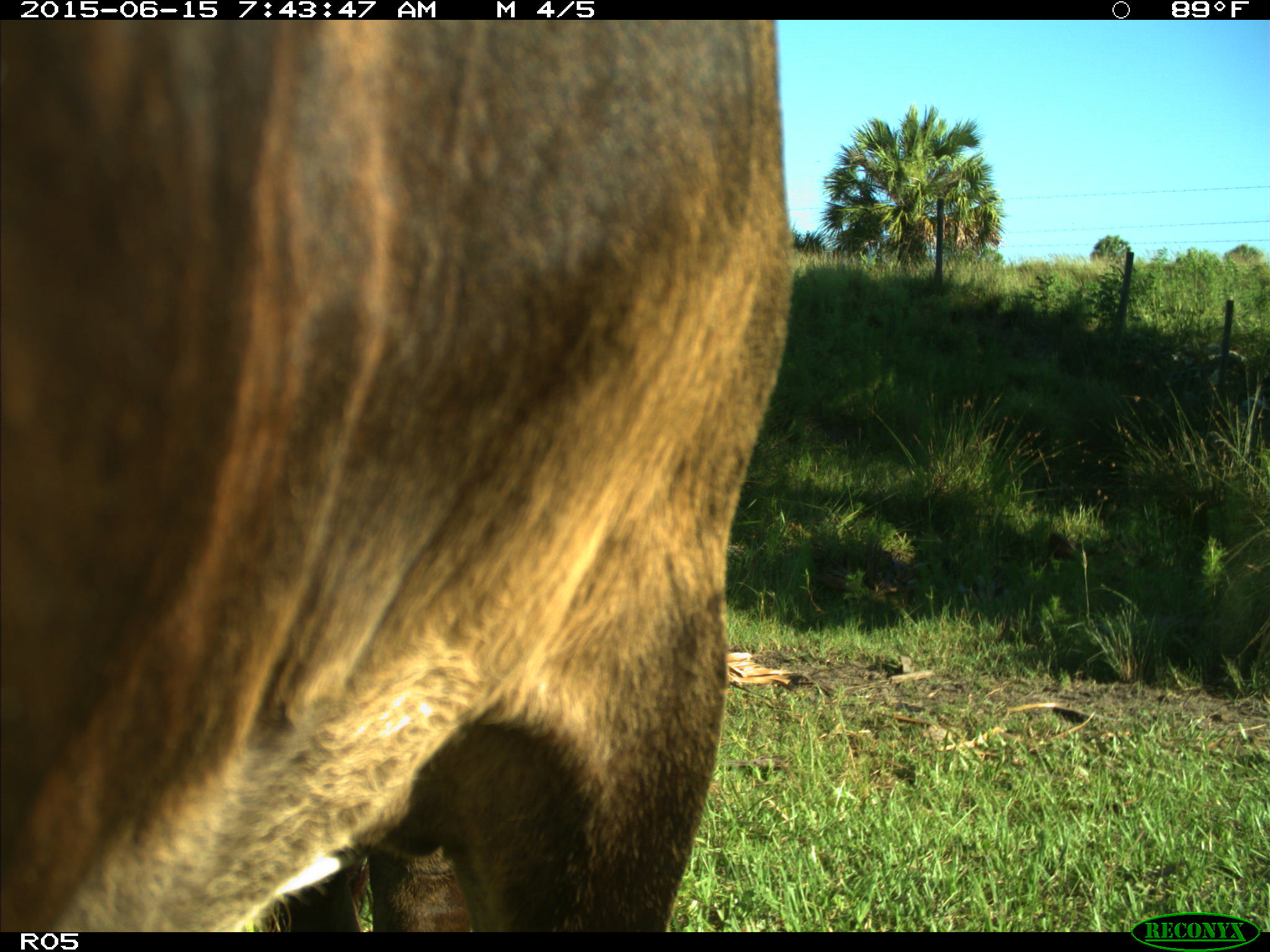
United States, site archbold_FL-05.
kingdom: Animalia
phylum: Chordata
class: Mammalia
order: Artiodactyla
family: Bovidae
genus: Bos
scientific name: Bos taurus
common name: domestic cow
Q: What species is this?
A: Bos taurus (domestic cow).